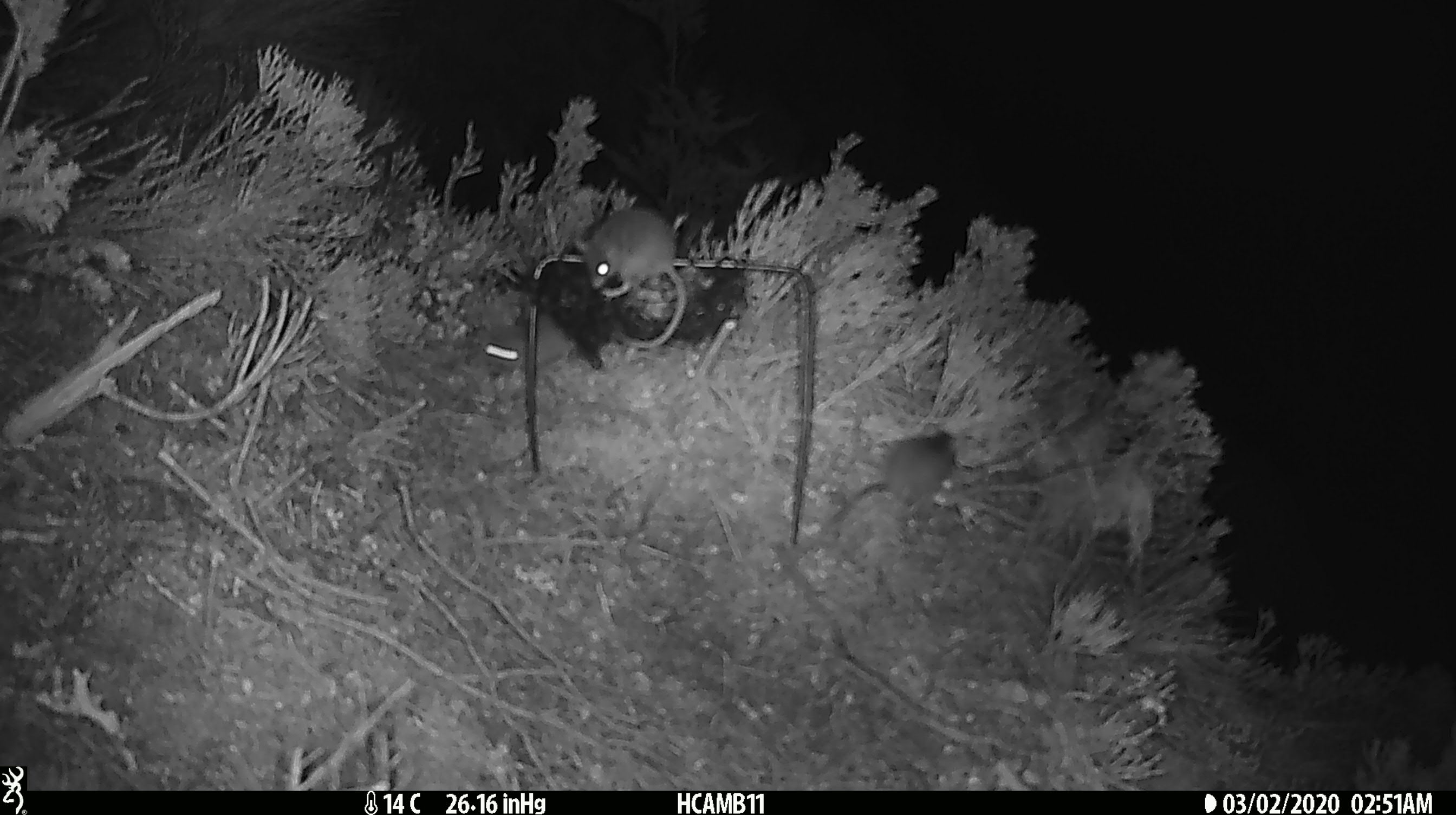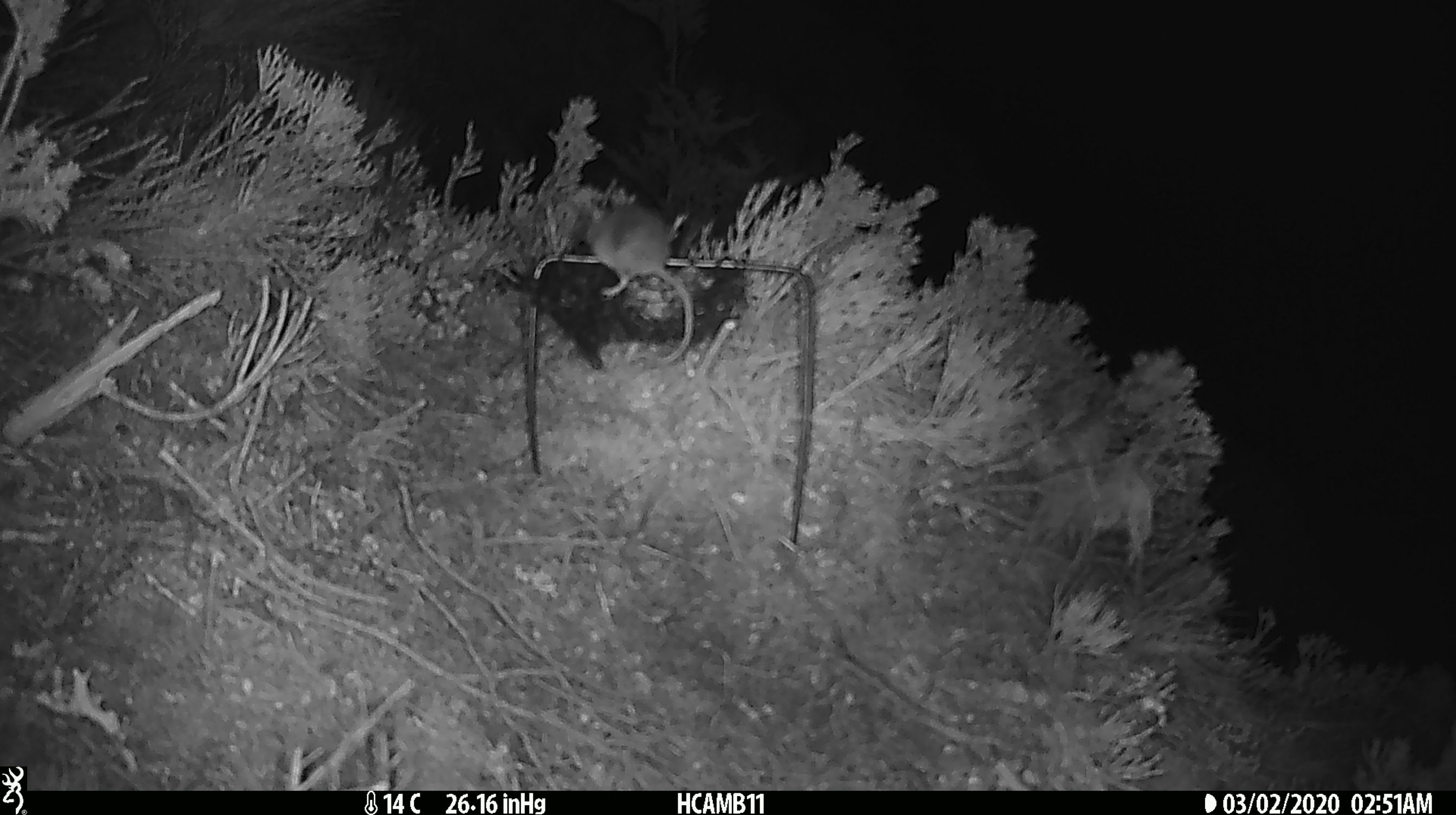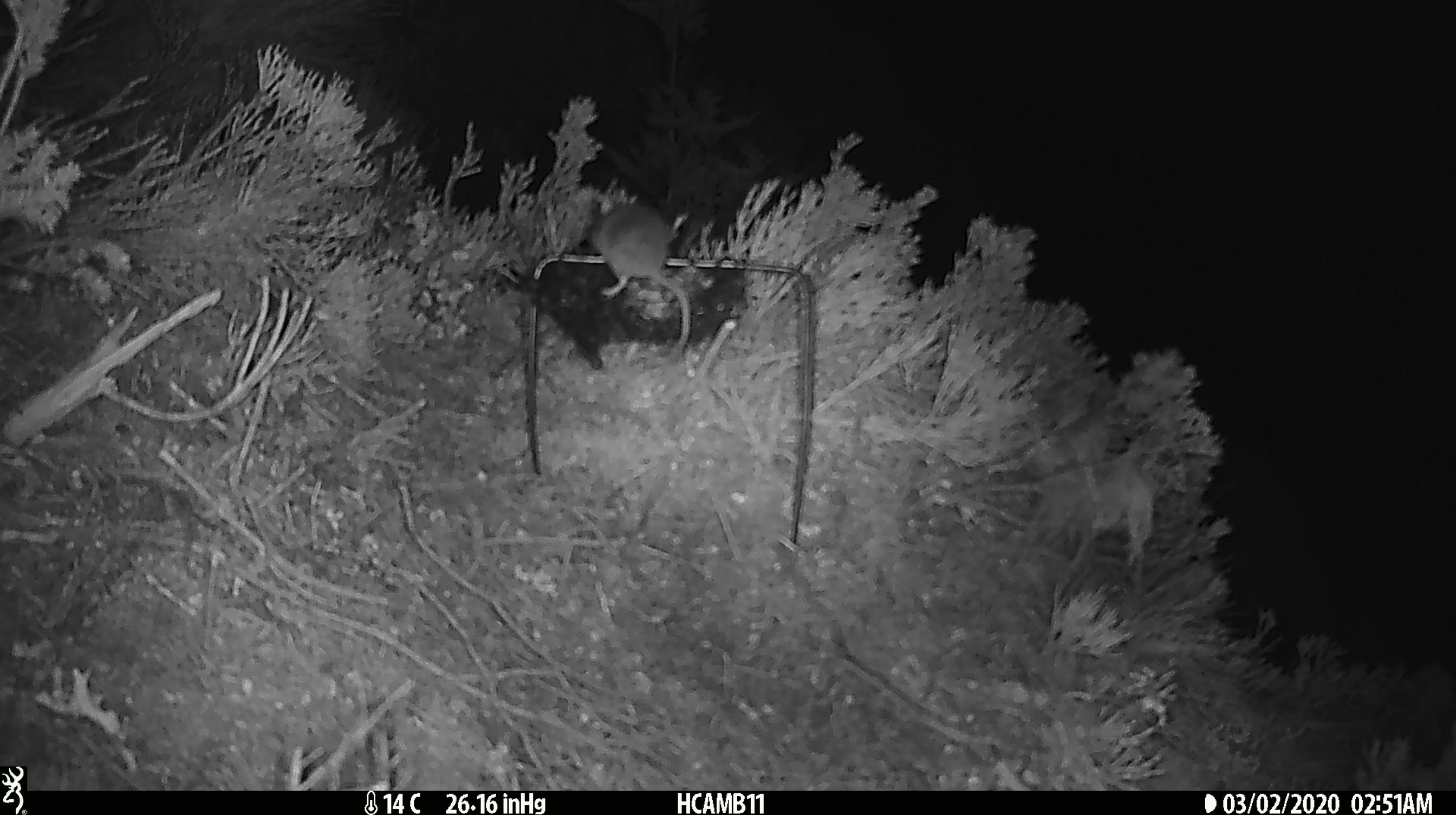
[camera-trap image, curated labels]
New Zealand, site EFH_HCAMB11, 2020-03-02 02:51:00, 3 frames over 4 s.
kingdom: Animalia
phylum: Chordata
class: Mammalia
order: Rodentia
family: Muridae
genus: Mus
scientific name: Mus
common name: mouse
Mouse (Mus).